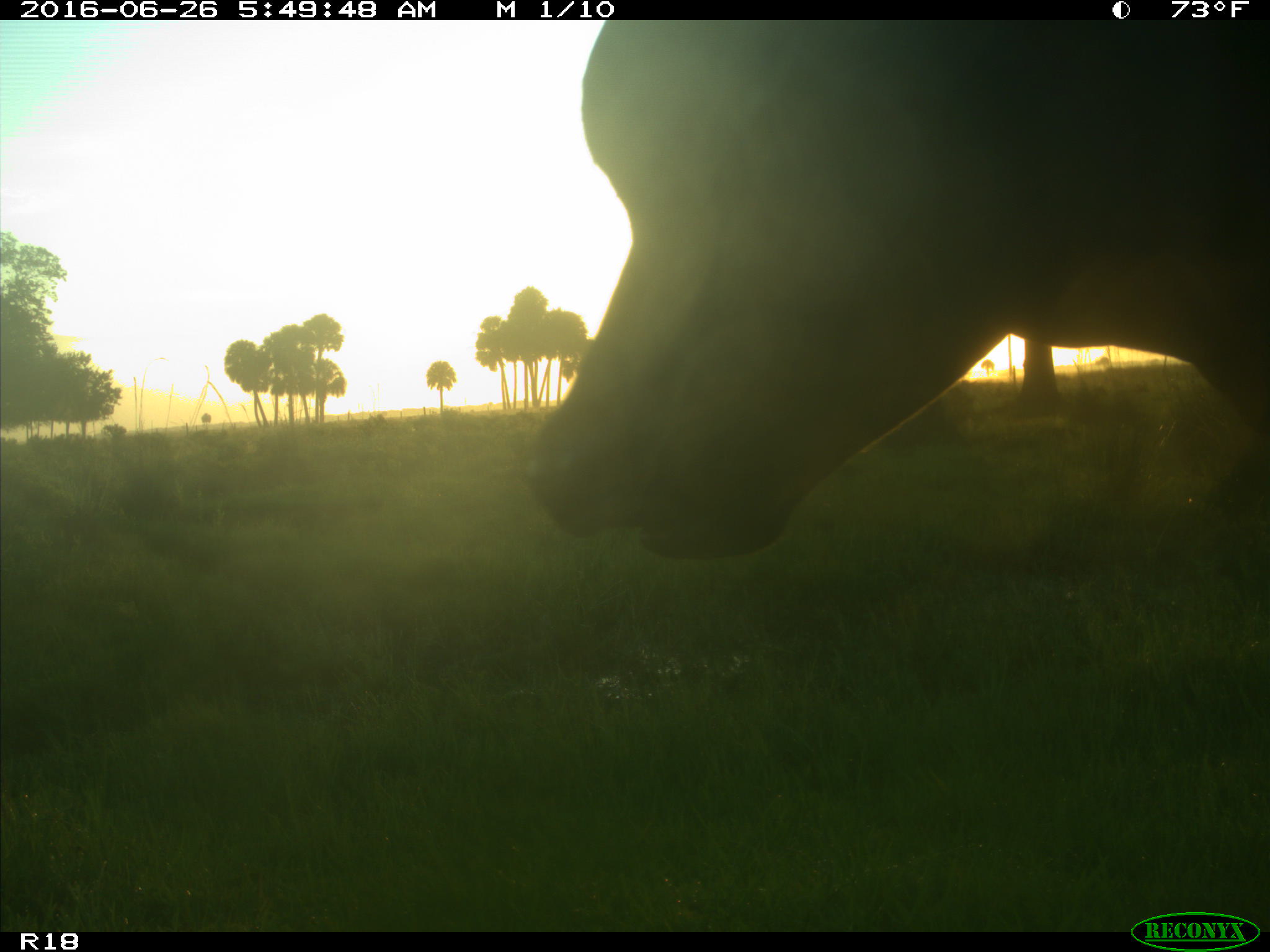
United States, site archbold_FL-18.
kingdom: Animalia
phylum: Chordata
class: Mammalia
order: Artiodactyla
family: Bovidae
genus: Bos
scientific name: Bos taurus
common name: domestic cow